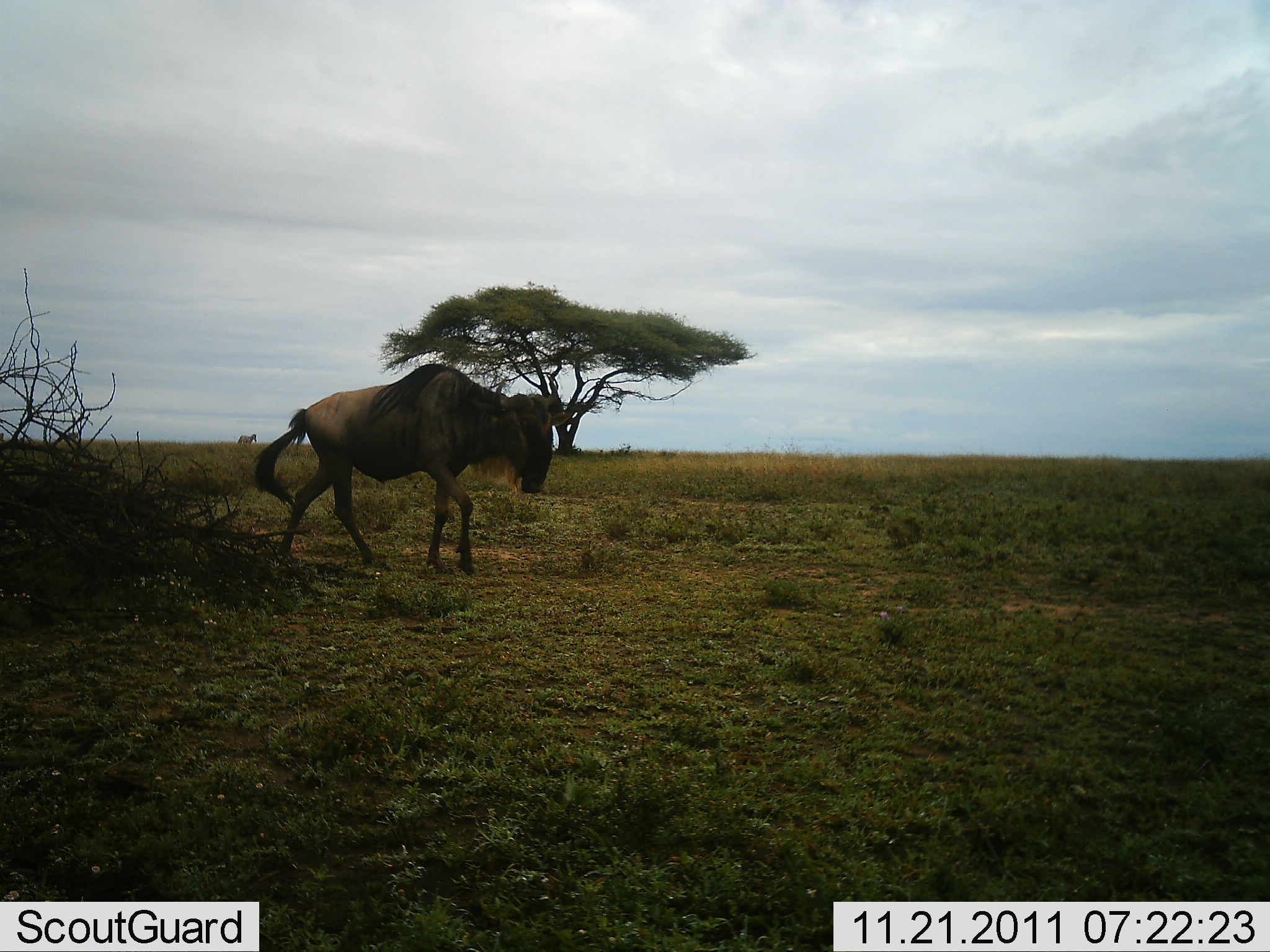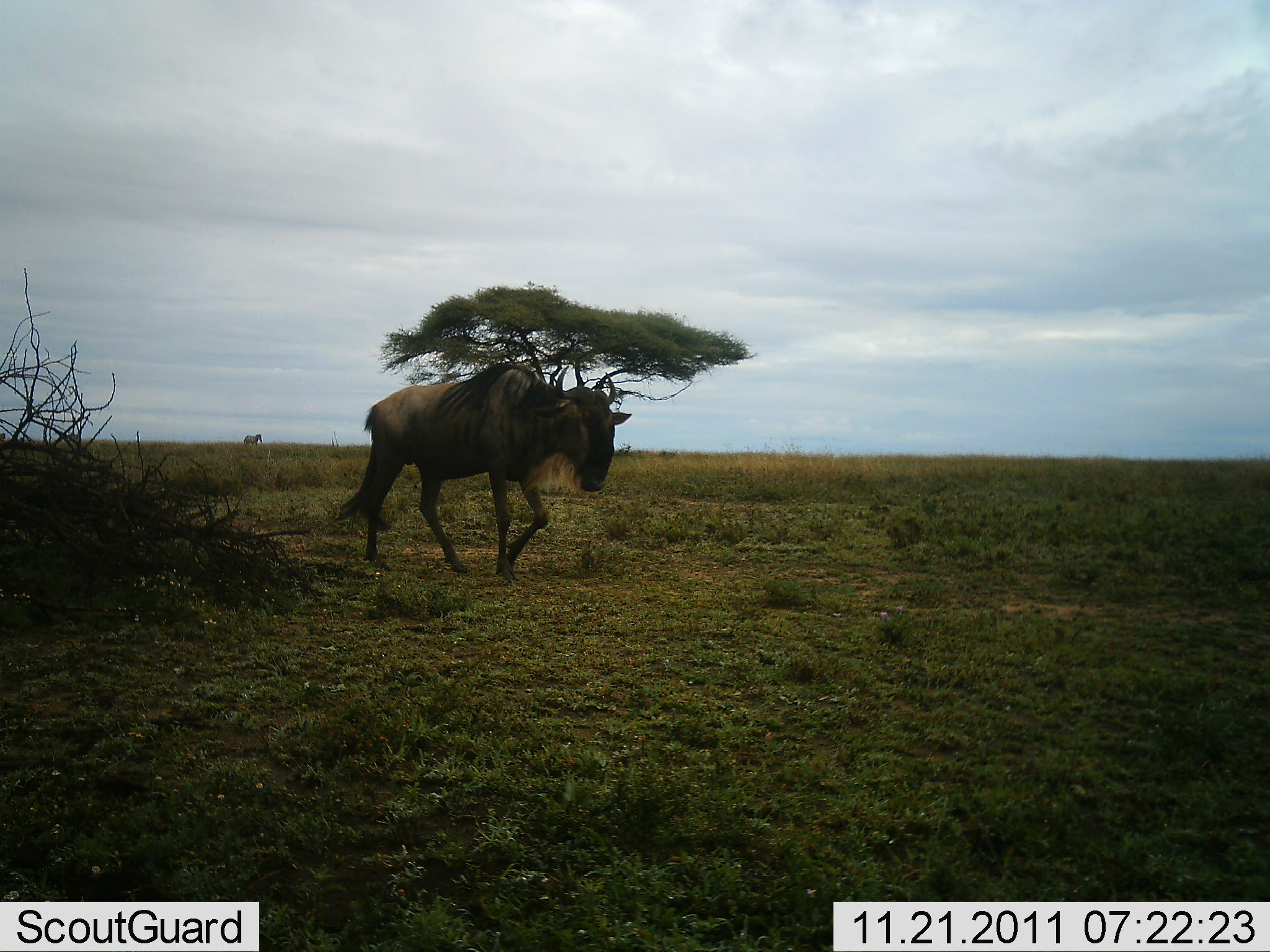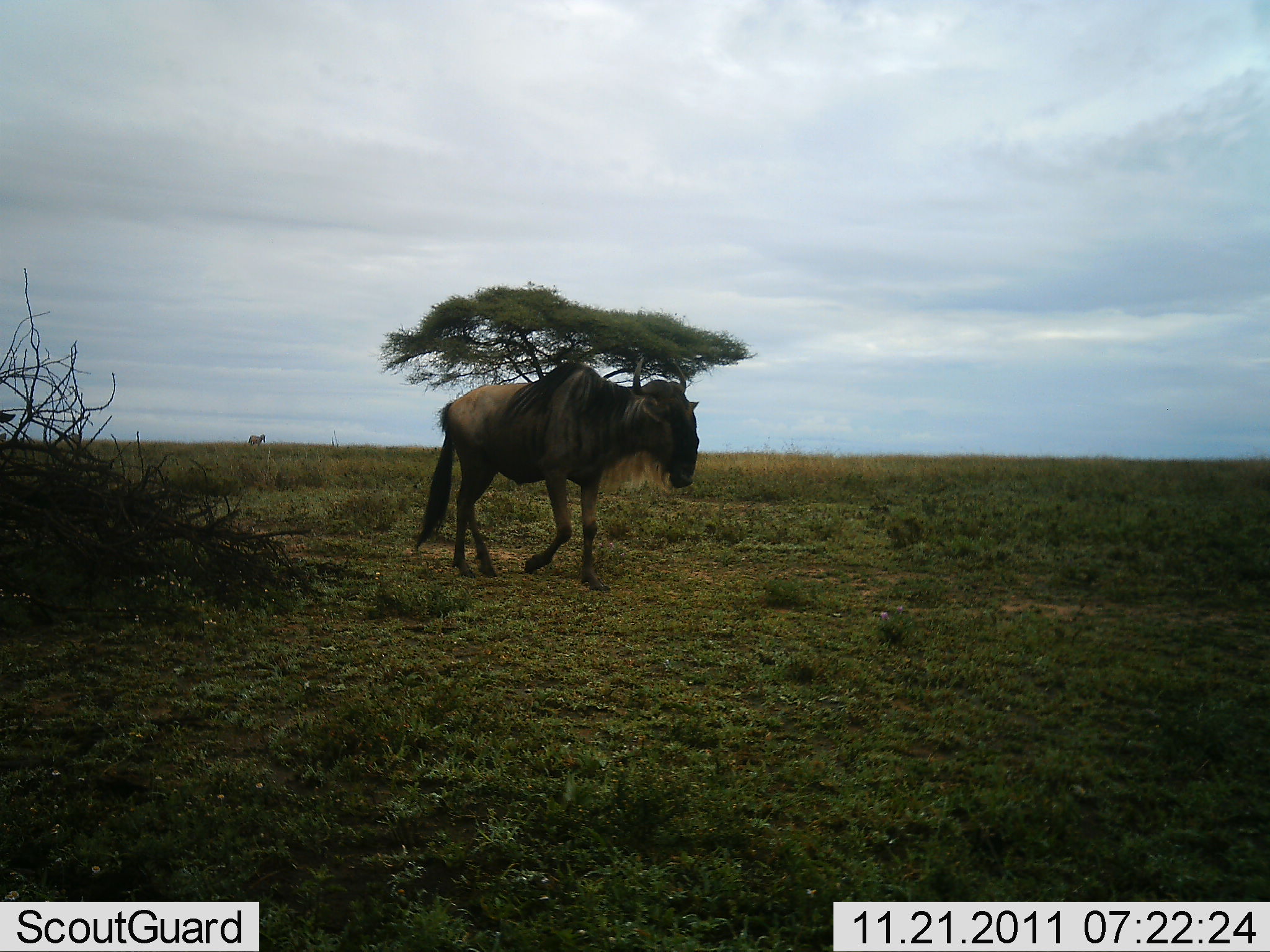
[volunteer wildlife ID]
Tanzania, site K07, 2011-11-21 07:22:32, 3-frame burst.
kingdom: Animalia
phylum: Chordata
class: Mammalia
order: Artiodactyla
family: Bovidae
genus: Connochaetes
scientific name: Connochaetes taurinus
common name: blue wildebeest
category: wildebeest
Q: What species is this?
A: Wildebeest (blue wildebeest) (Connochaetes taurinus).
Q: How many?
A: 2.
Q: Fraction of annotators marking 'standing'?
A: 13%.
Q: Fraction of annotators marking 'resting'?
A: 0%.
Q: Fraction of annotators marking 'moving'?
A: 87%.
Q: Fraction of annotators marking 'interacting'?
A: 0%.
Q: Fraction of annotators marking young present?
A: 0%.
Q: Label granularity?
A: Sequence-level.